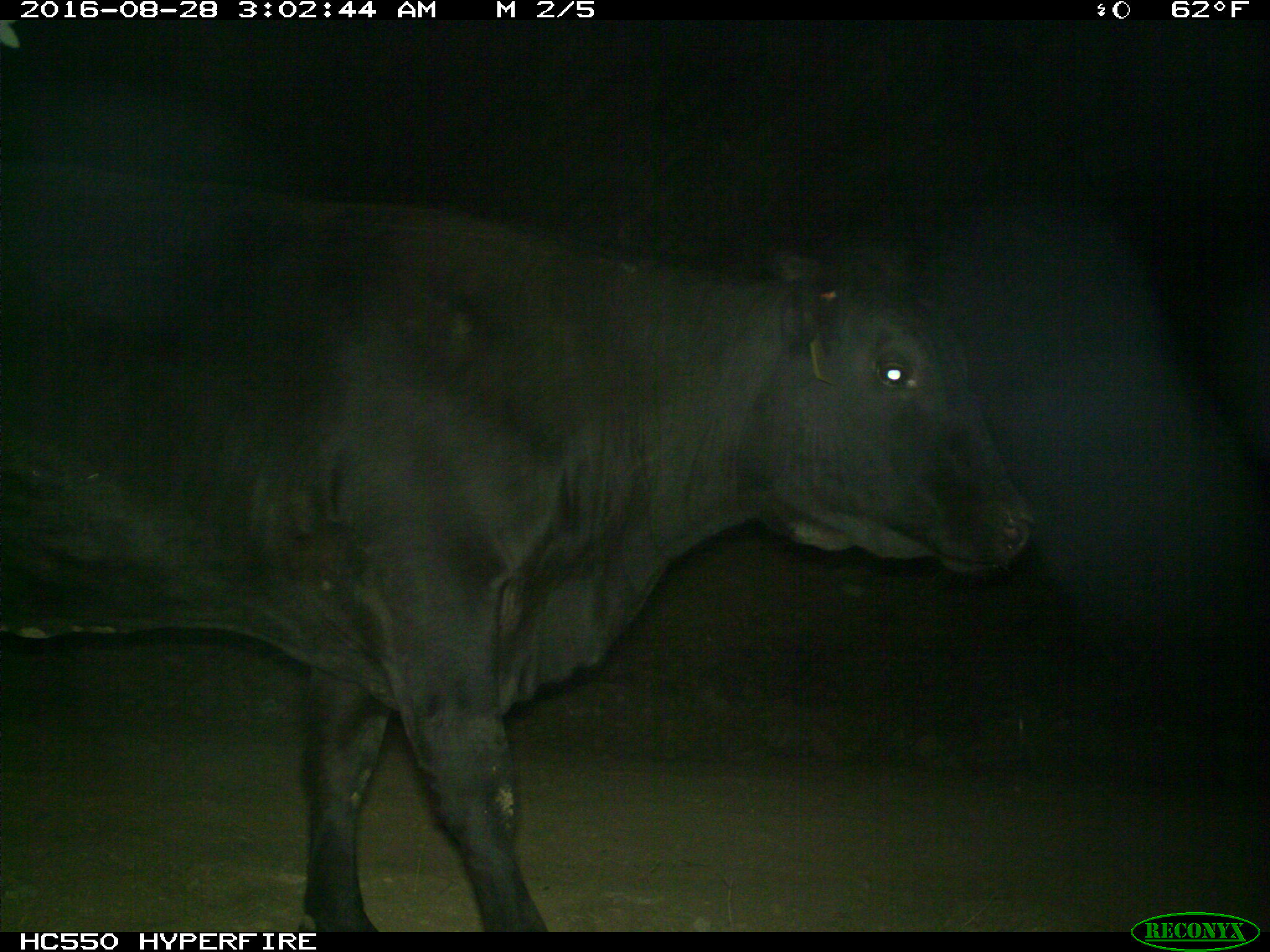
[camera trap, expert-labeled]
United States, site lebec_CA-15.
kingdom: Animalia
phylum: Chordata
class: Mammalia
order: Artiodactyla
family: Bovidae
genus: Bos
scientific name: Bos taurus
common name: domestic cow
Bos taurus (domestic cow).